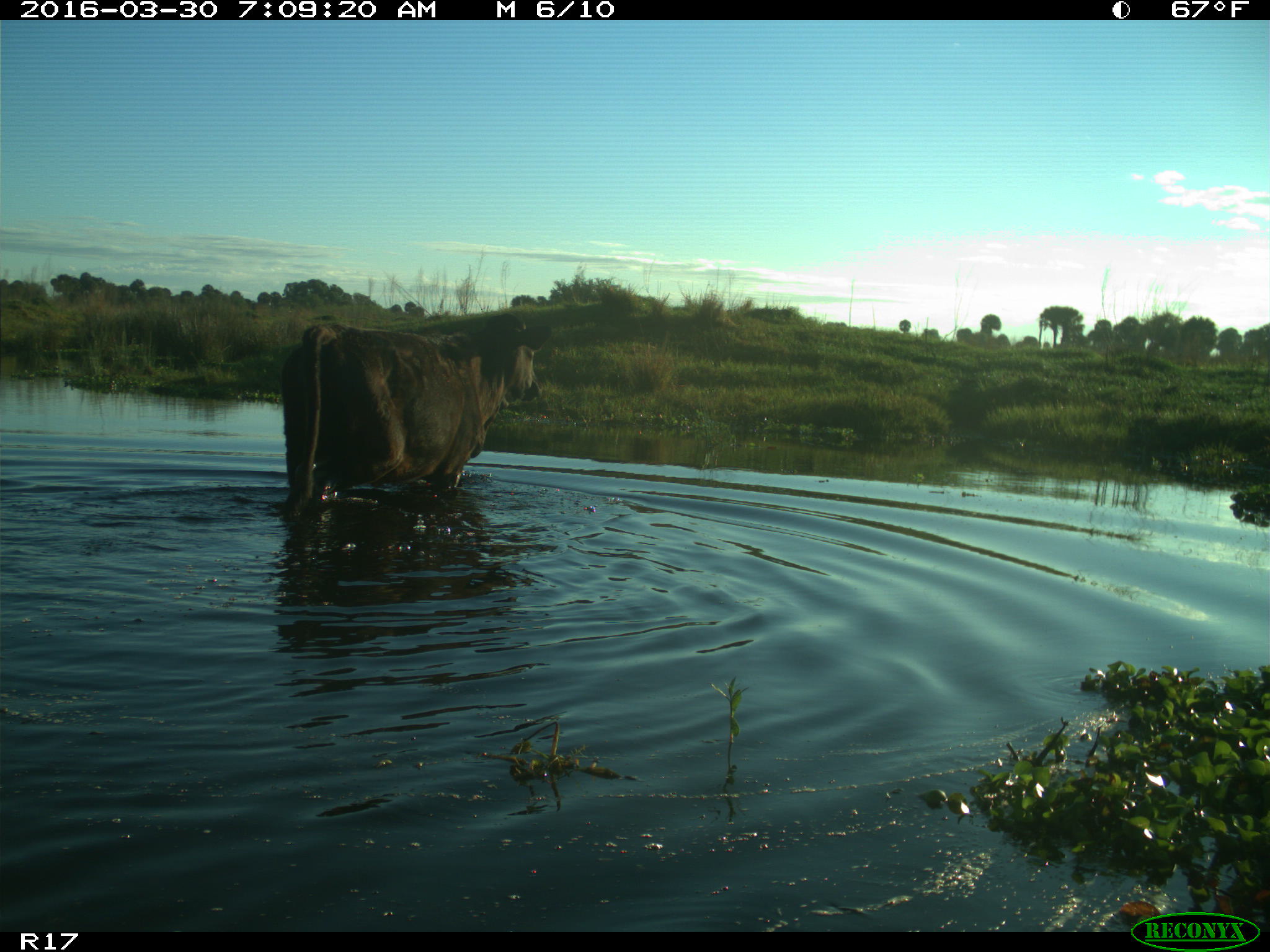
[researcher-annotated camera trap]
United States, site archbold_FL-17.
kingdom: Animalia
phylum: Chordata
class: Mammalia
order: Artiodactyla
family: Bovidae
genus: Bos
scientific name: Bos taurus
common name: domestic cow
Bos taurus (domestic cow).